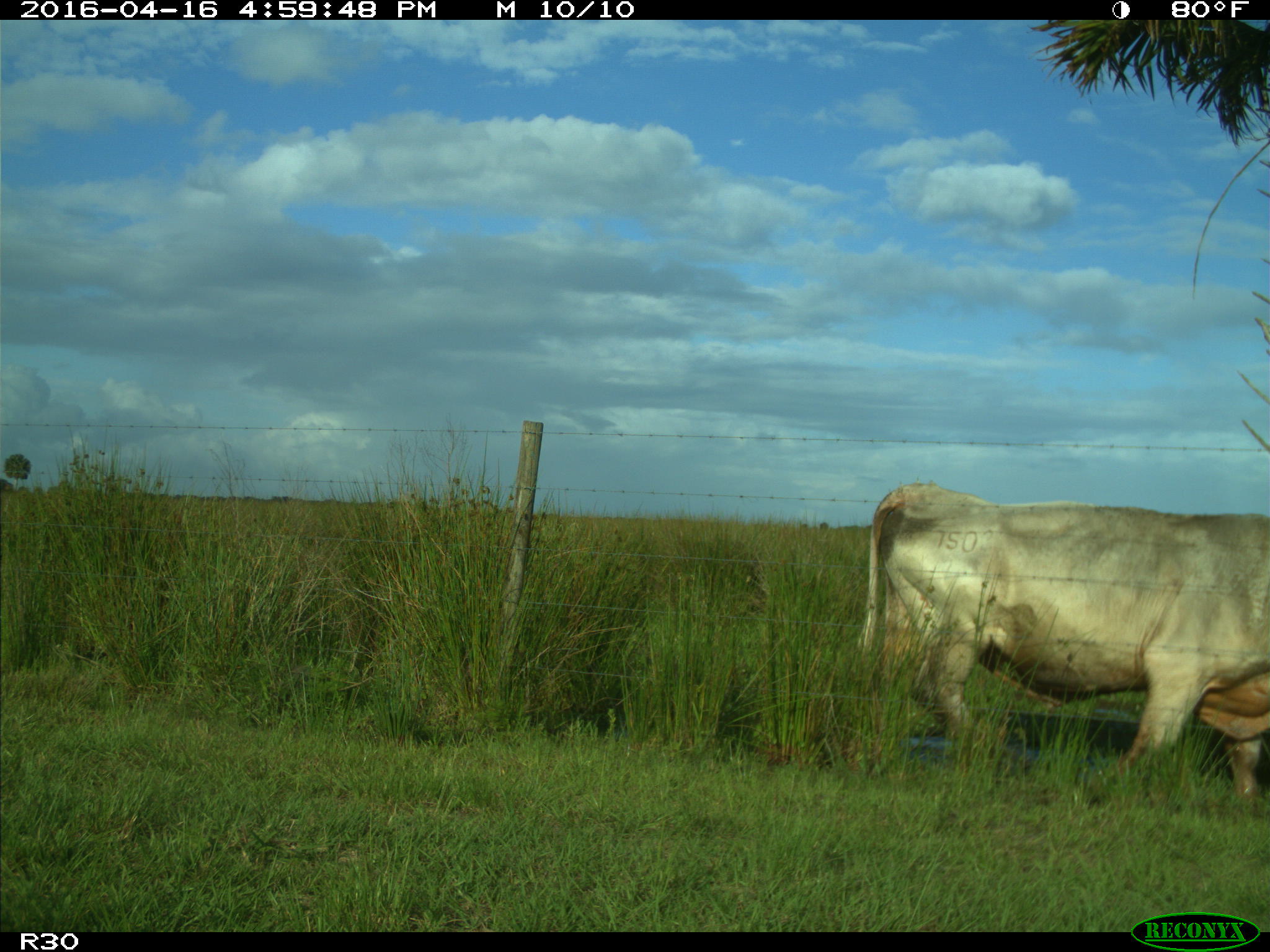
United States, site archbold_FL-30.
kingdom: Animalia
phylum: Chordata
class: Mammalia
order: Artiodactyla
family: Bovidae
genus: Bos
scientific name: Bos taurus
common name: domestic cow